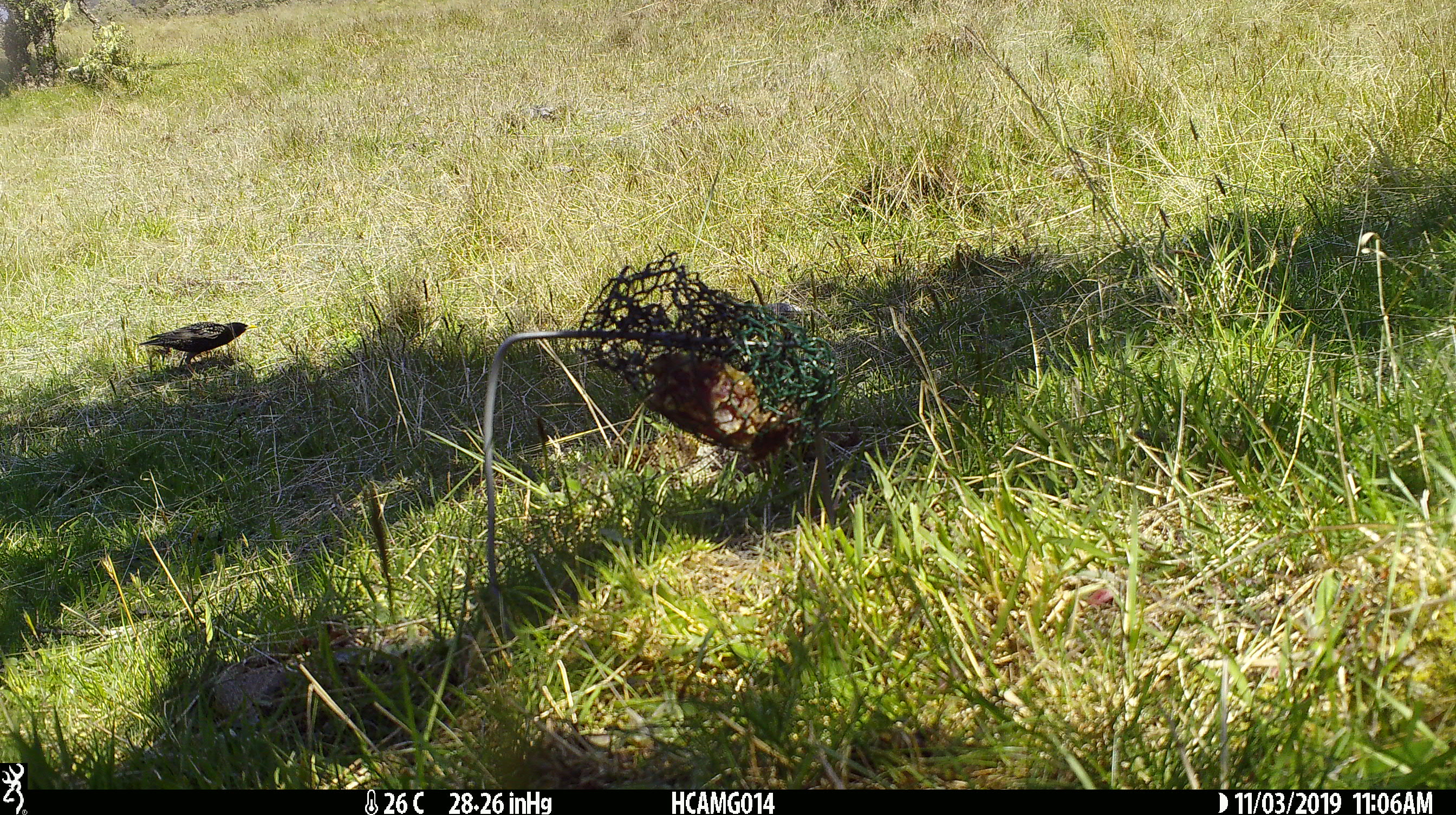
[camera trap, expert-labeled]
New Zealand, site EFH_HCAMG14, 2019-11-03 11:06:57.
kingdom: Animalia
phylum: Chordata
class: Aves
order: Passeriformes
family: Sturnidae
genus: Sturnus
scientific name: Sturnus vulgaris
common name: european starling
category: starling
Starling (european starling) (Sturnus vulgaris).